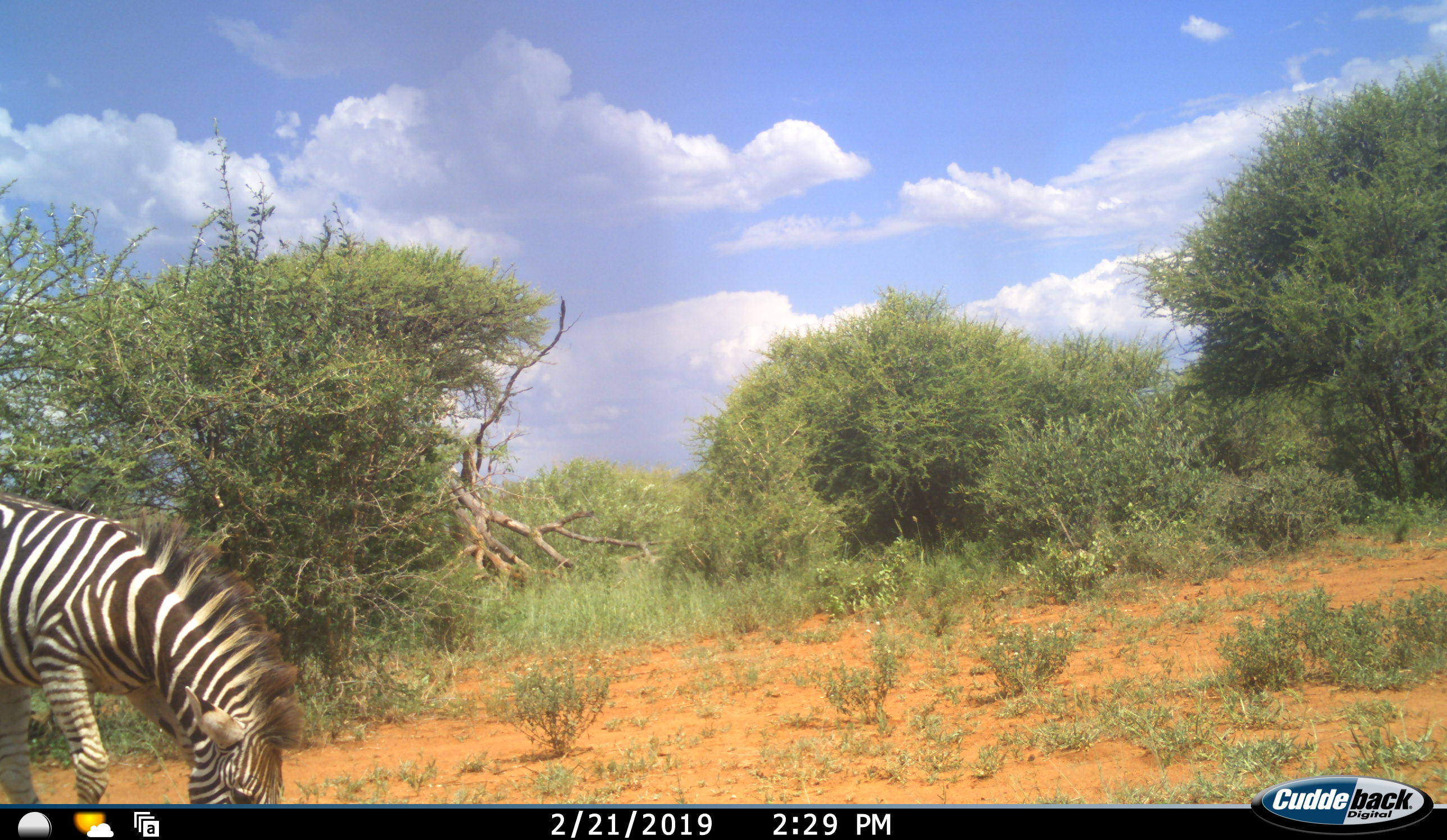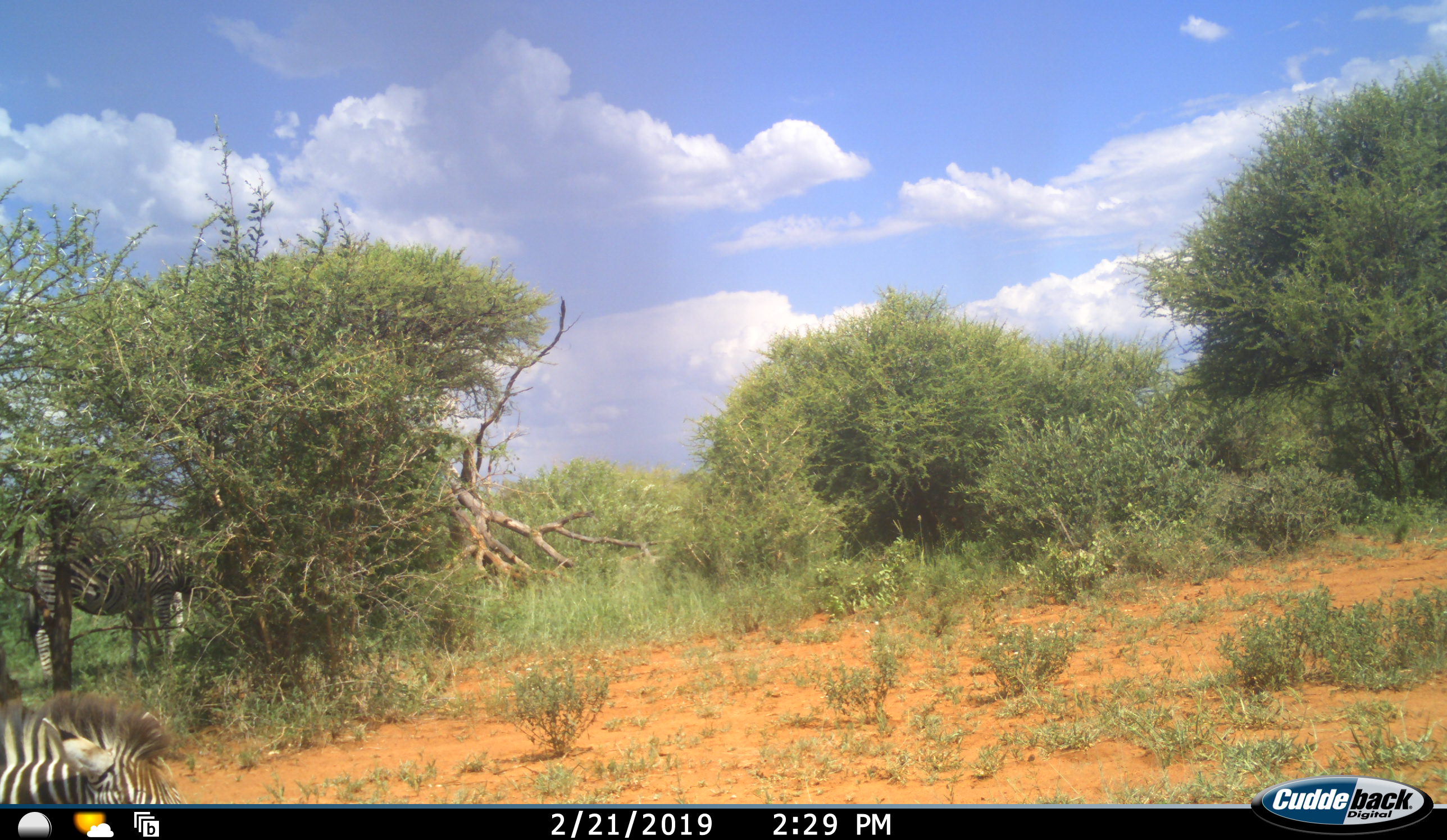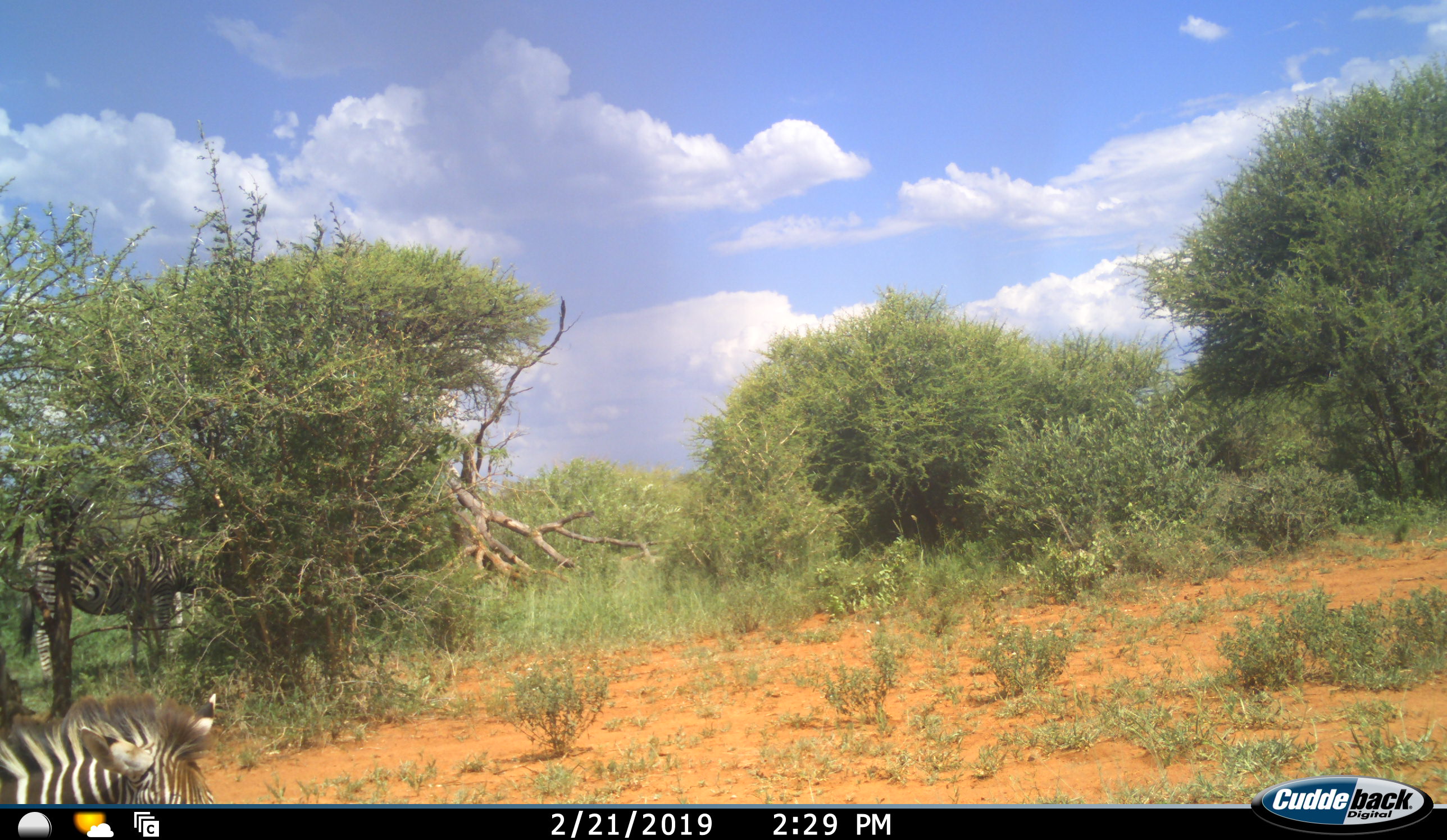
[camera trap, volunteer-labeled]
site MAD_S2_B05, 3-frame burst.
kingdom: Animalia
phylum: Chordata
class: Mammalia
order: Perissodactyla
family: Equidae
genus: Equus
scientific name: Equus quagga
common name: plains zebra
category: zebraplains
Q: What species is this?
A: Zebraplains (plains zebra) (Equus quagga).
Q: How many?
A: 1.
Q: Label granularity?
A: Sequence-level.